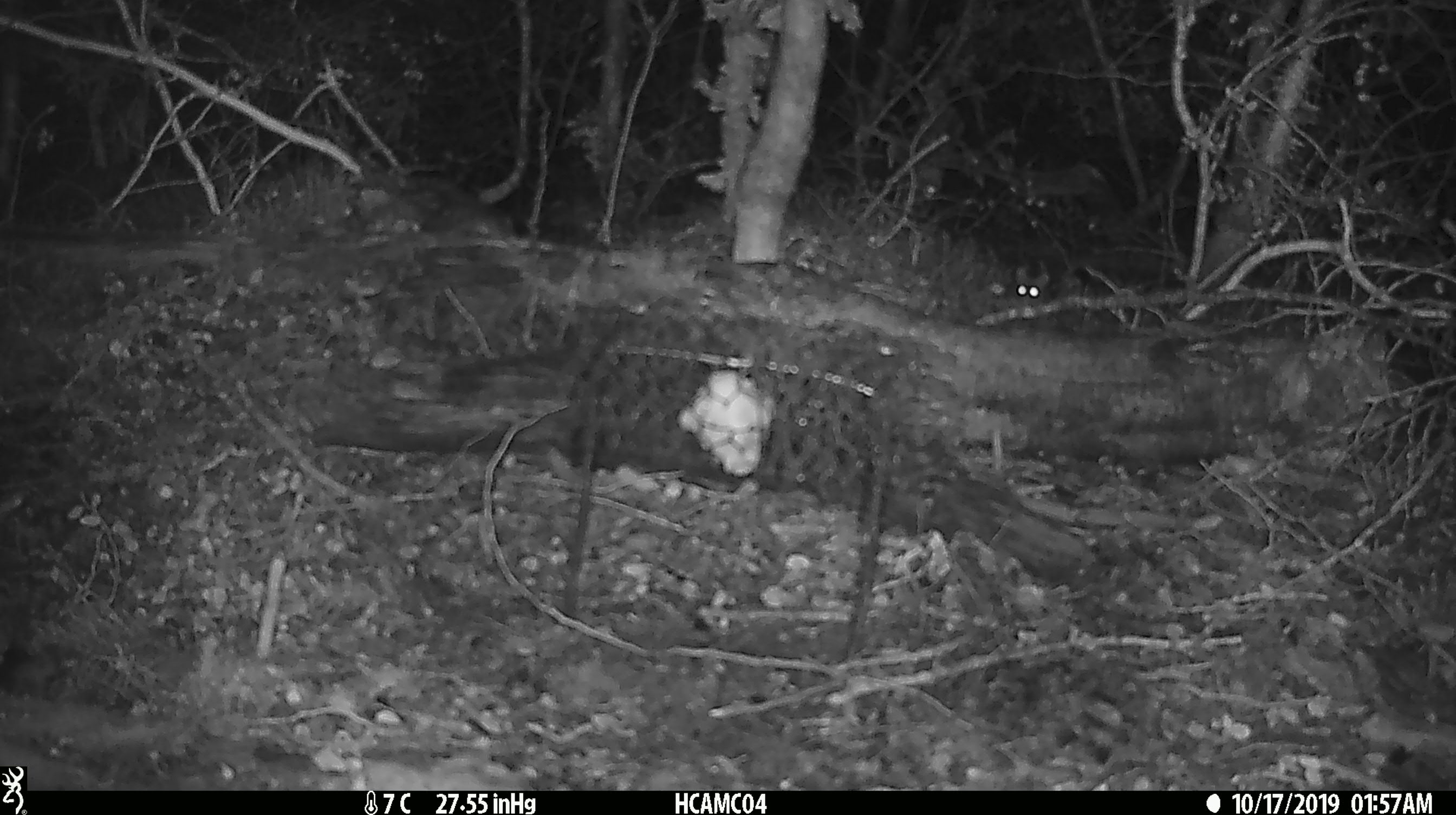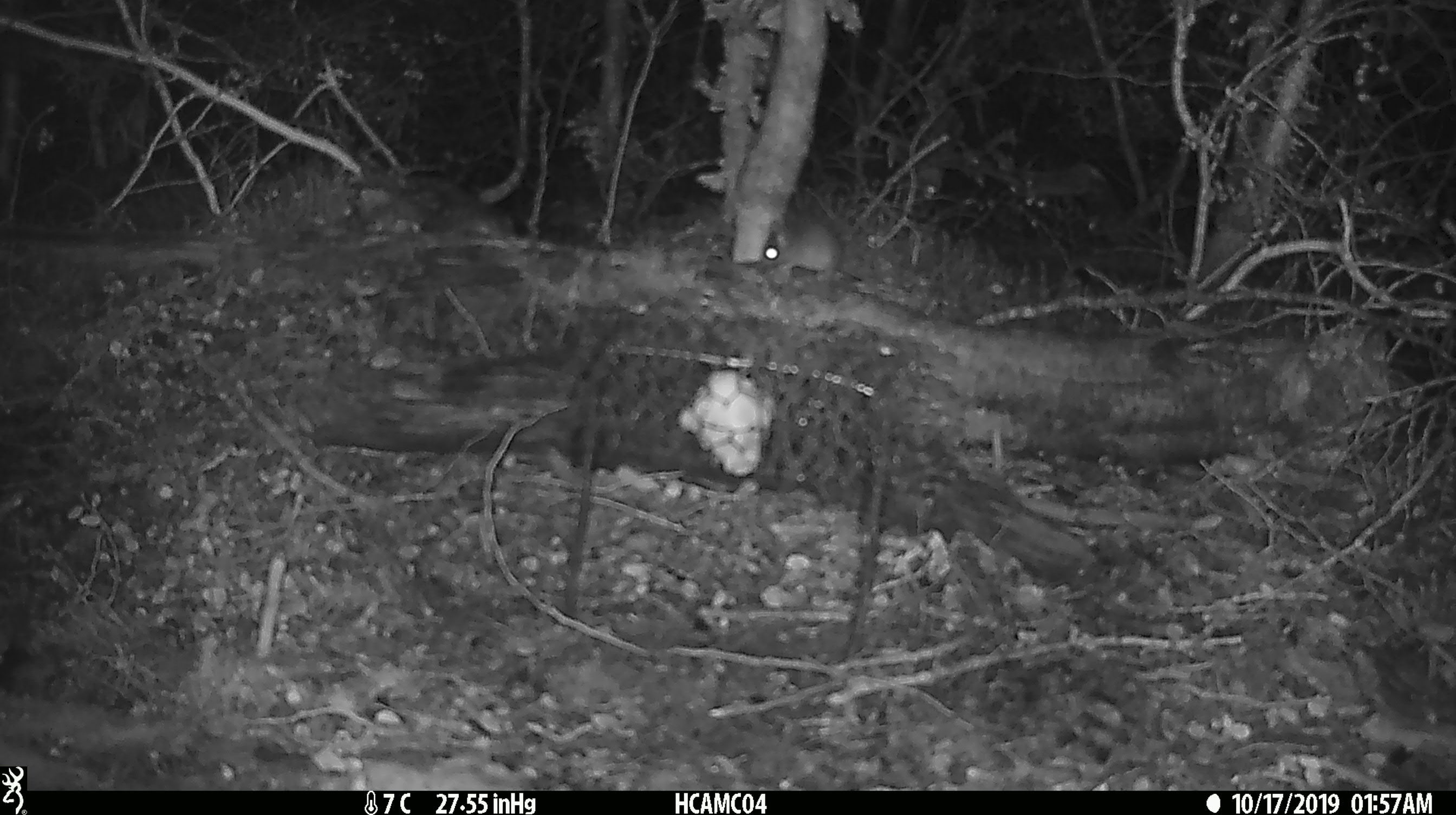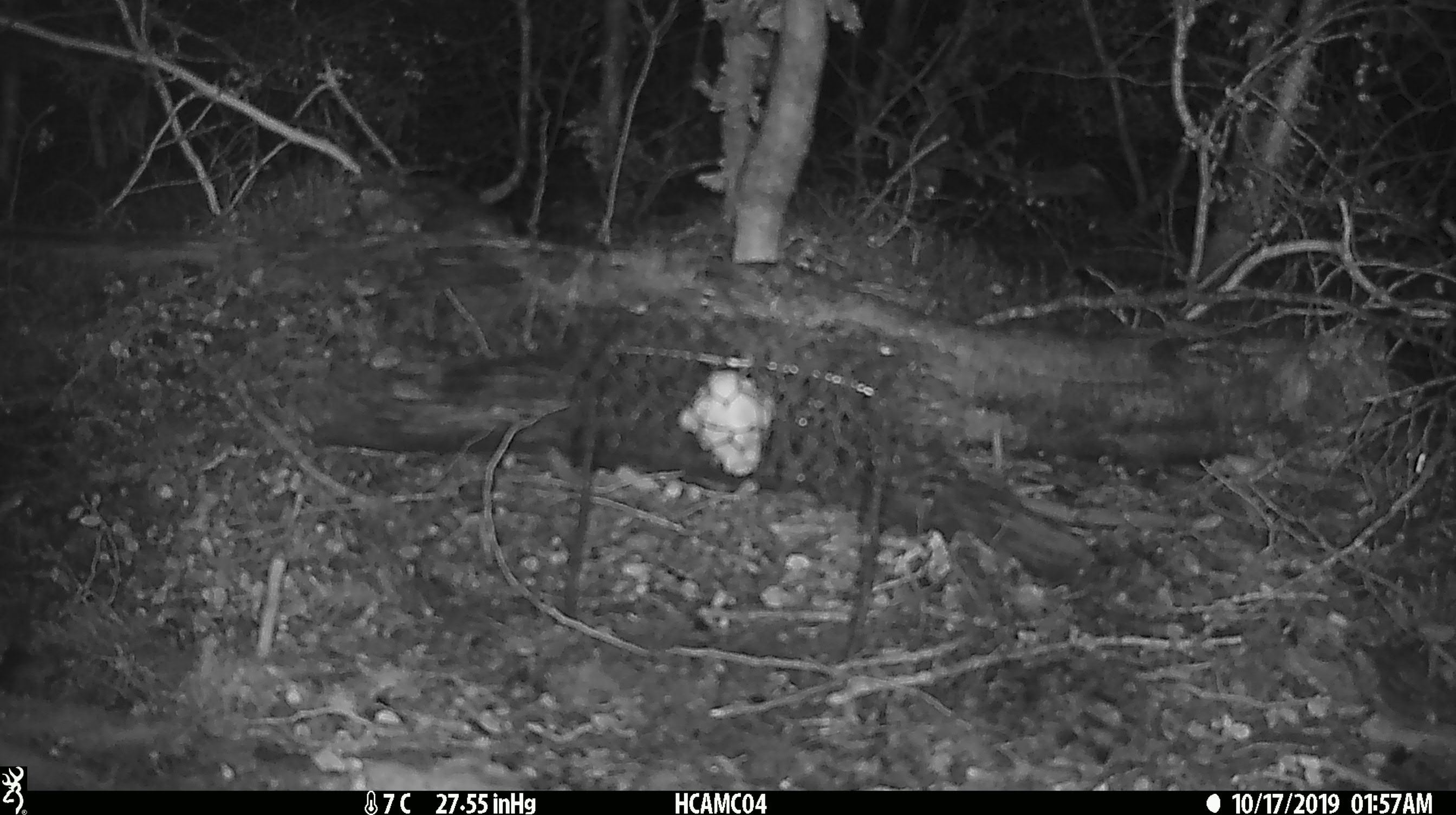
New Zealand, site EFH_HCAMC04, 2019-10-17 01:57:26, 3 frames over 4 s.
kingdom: Animalia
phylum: Chordata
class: Mammalia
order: Rodentia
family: Muridae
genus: Mus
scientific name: Mus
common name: mouse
Mouse (Mus).